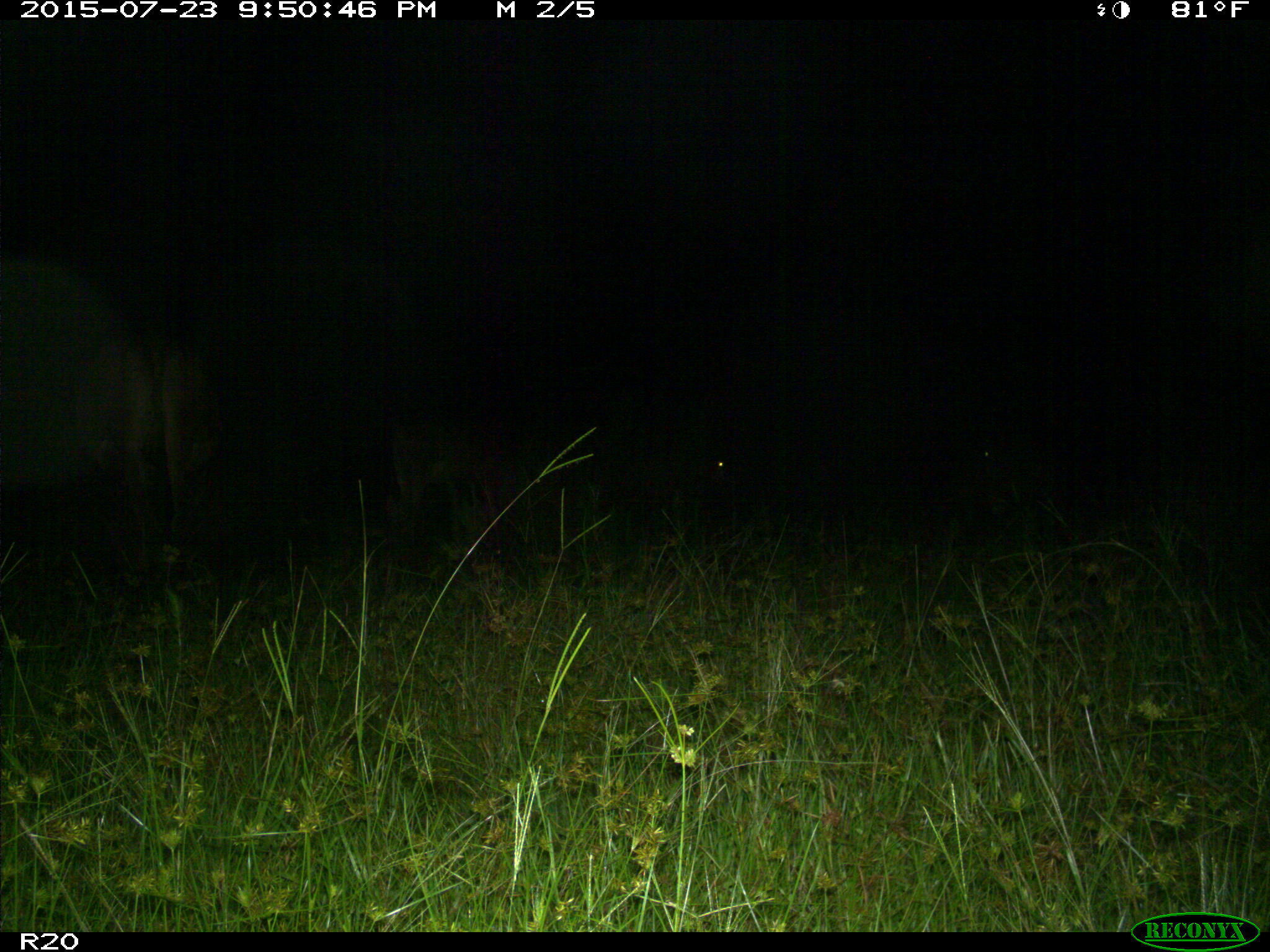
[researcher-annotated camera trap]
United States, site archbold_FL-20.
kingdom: Animalia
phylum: Chordata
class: Mammalia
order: Artiodactyla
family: Bovidae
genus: Bos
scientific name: Bos taurus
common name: domestic cow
Bos taurus (domestic cow).